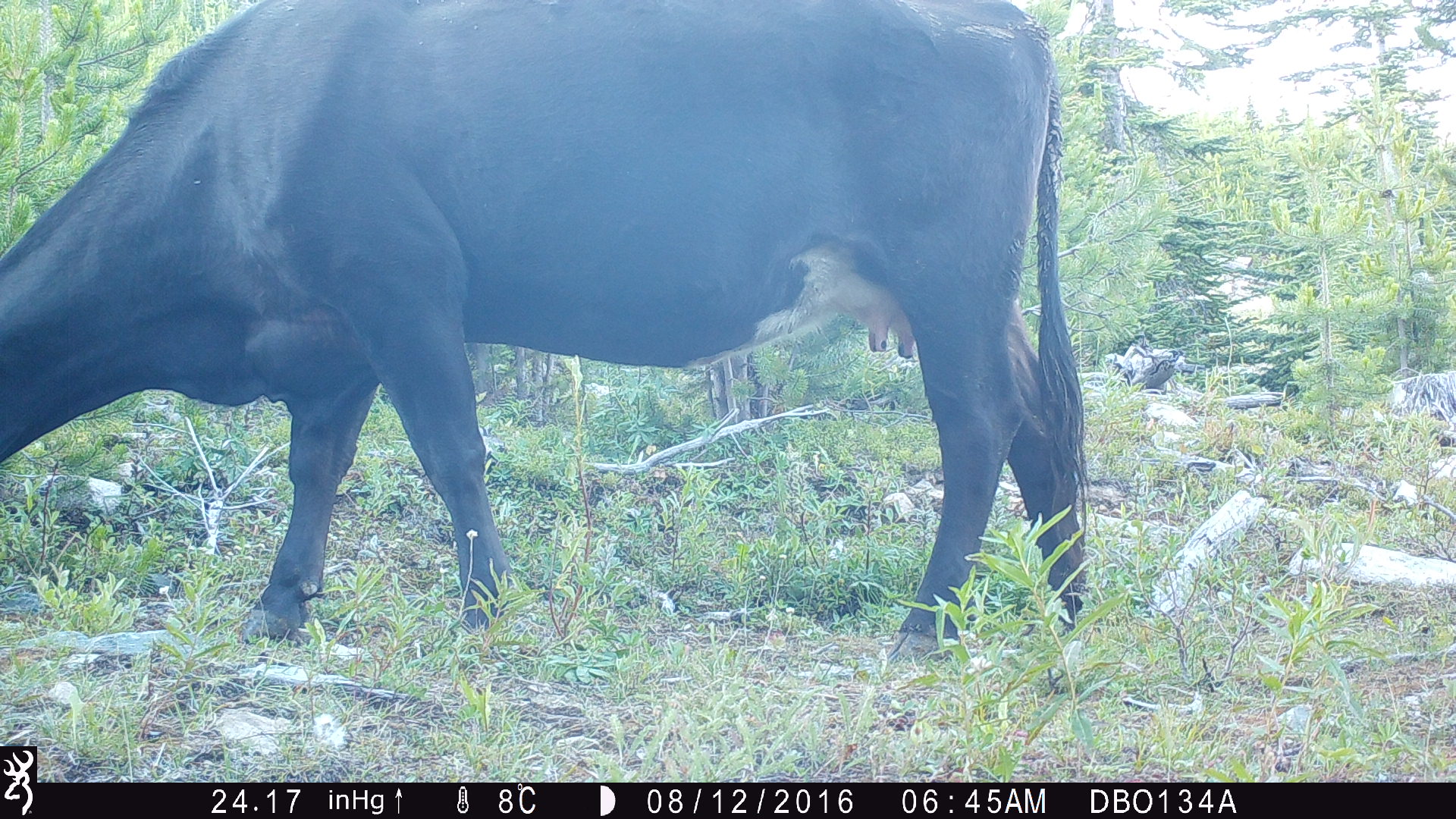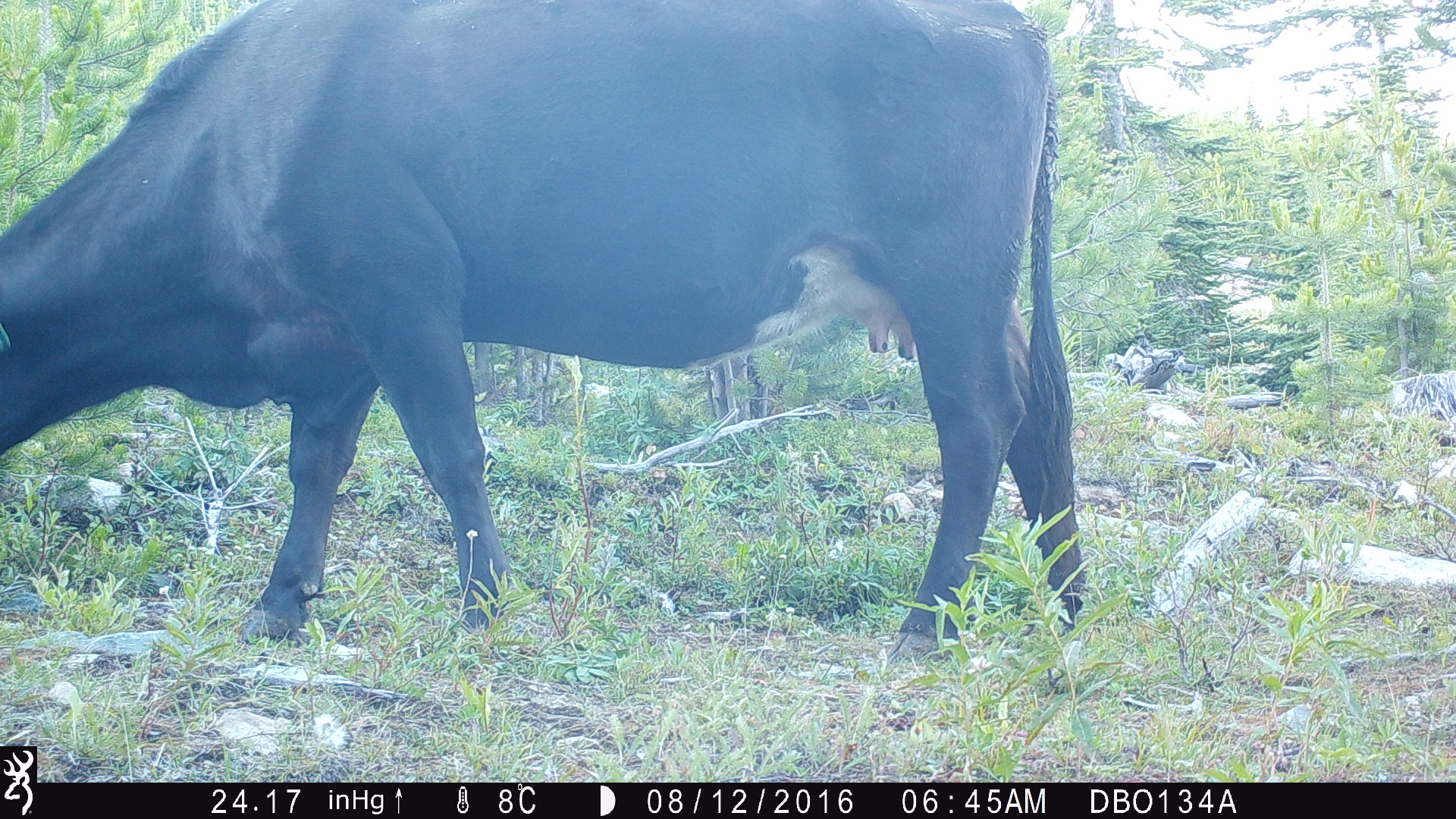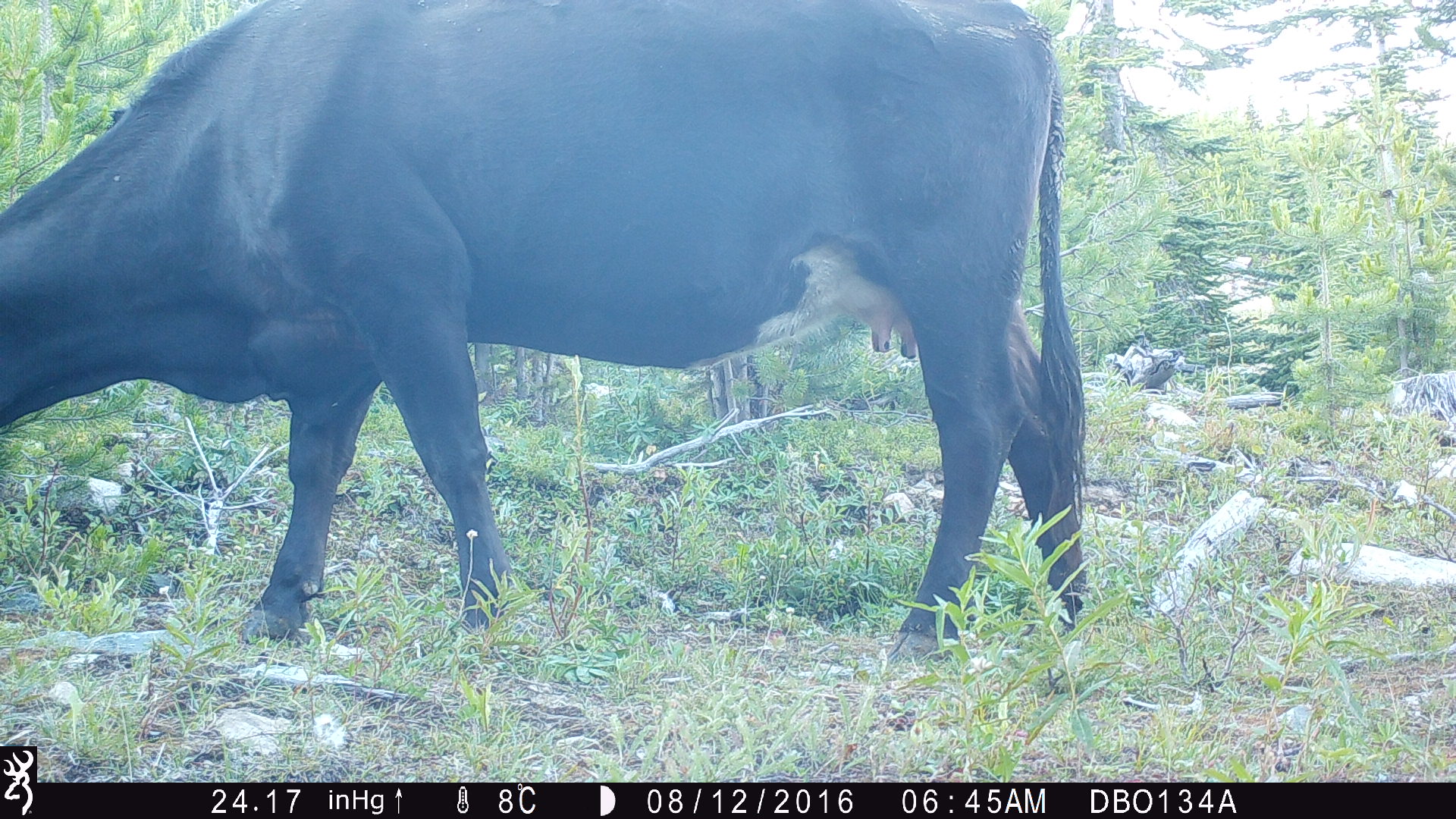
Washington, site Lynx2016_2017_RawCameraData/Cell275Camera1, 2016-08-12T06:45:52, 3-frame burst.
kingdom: Animalia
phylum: Chordata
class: Mammalia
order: Artiodactyla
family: Bovidae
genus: Bos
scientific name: Bos taurus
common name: domestic cattle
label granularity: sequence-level